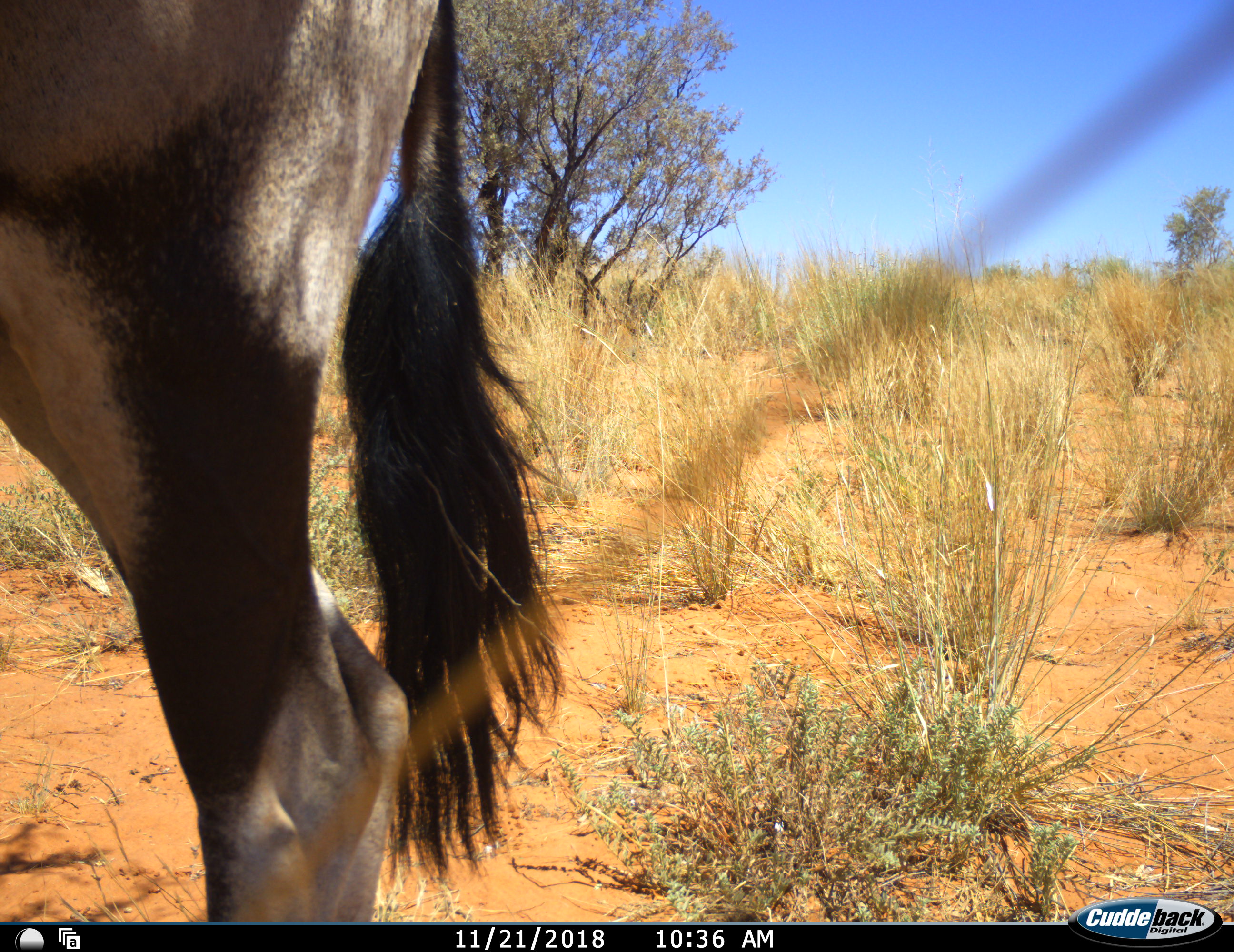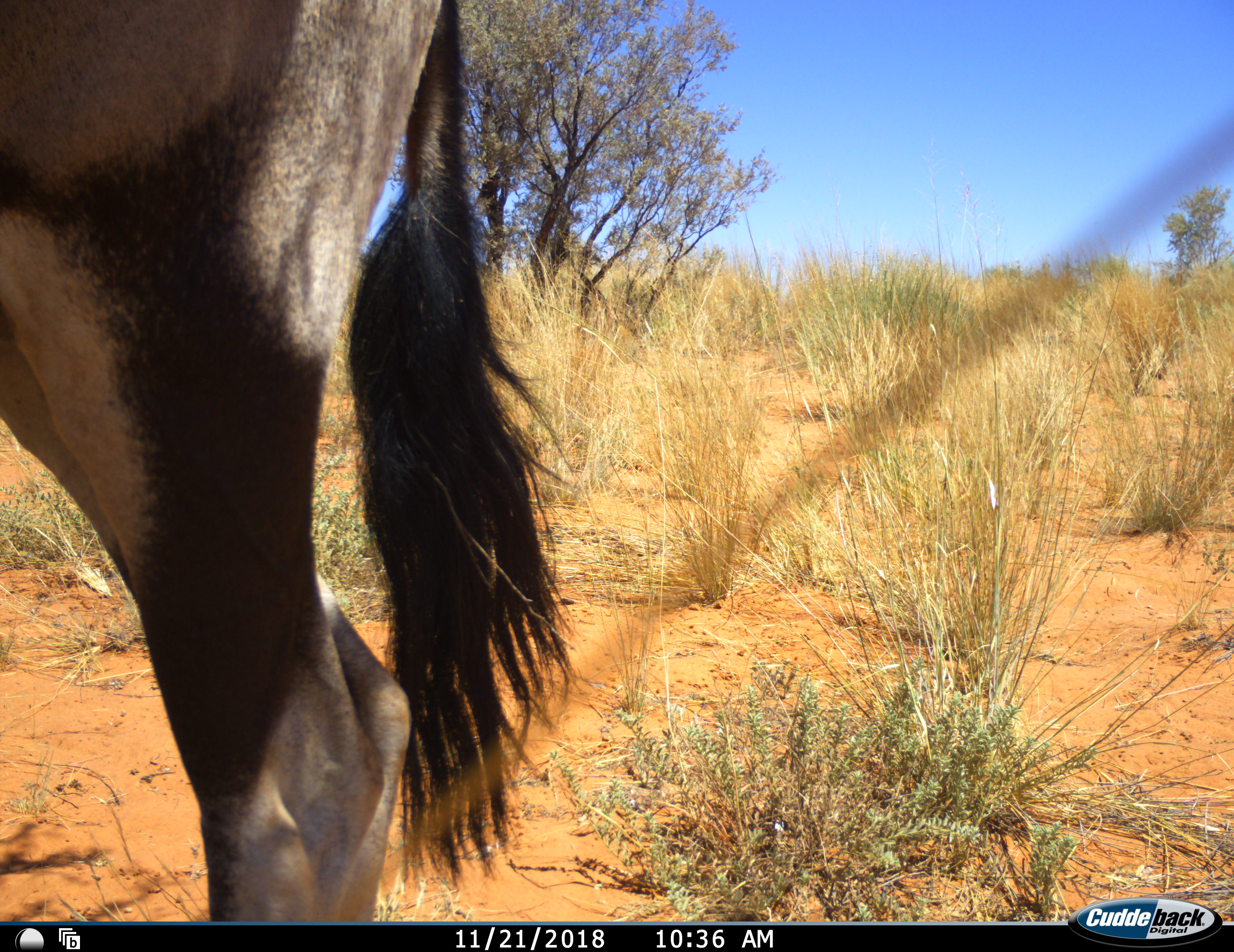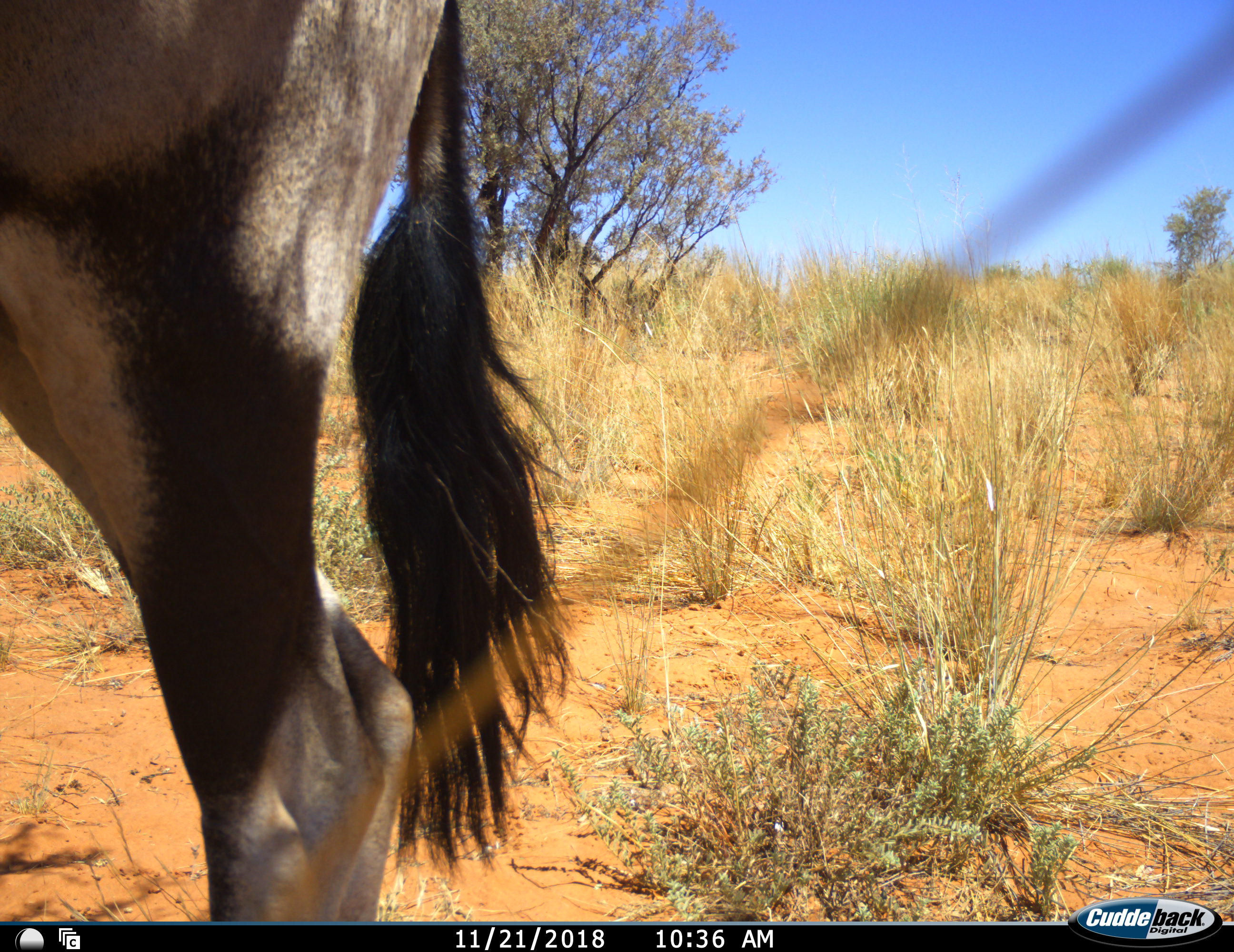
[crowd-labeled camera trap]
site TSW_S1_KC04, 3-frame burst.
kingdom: Animalia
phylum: Chordata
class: Mammalia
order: Artiodactyla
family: Bovidae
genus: Oryx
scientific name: Oryx gazella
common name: gemsbok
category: oryx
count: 1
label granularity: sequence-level